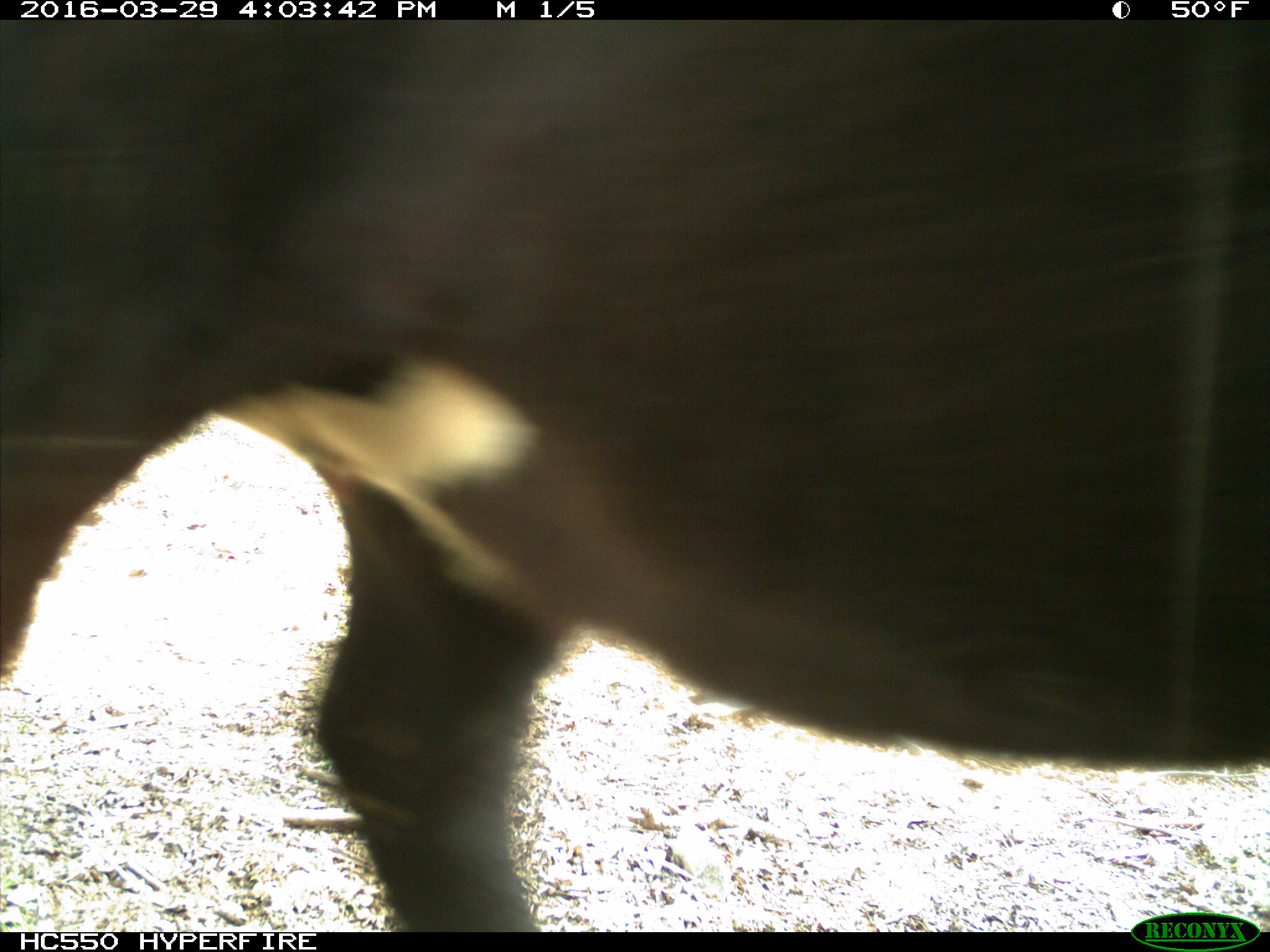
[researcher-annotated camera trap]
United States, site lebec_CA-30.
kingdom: Animalia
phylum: Chordata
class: Mammalia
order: Artiodactyla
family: Bovidae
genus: Bos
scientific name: Bos taurus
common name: domestic cow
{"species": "Bos taurus (domestic cow)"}